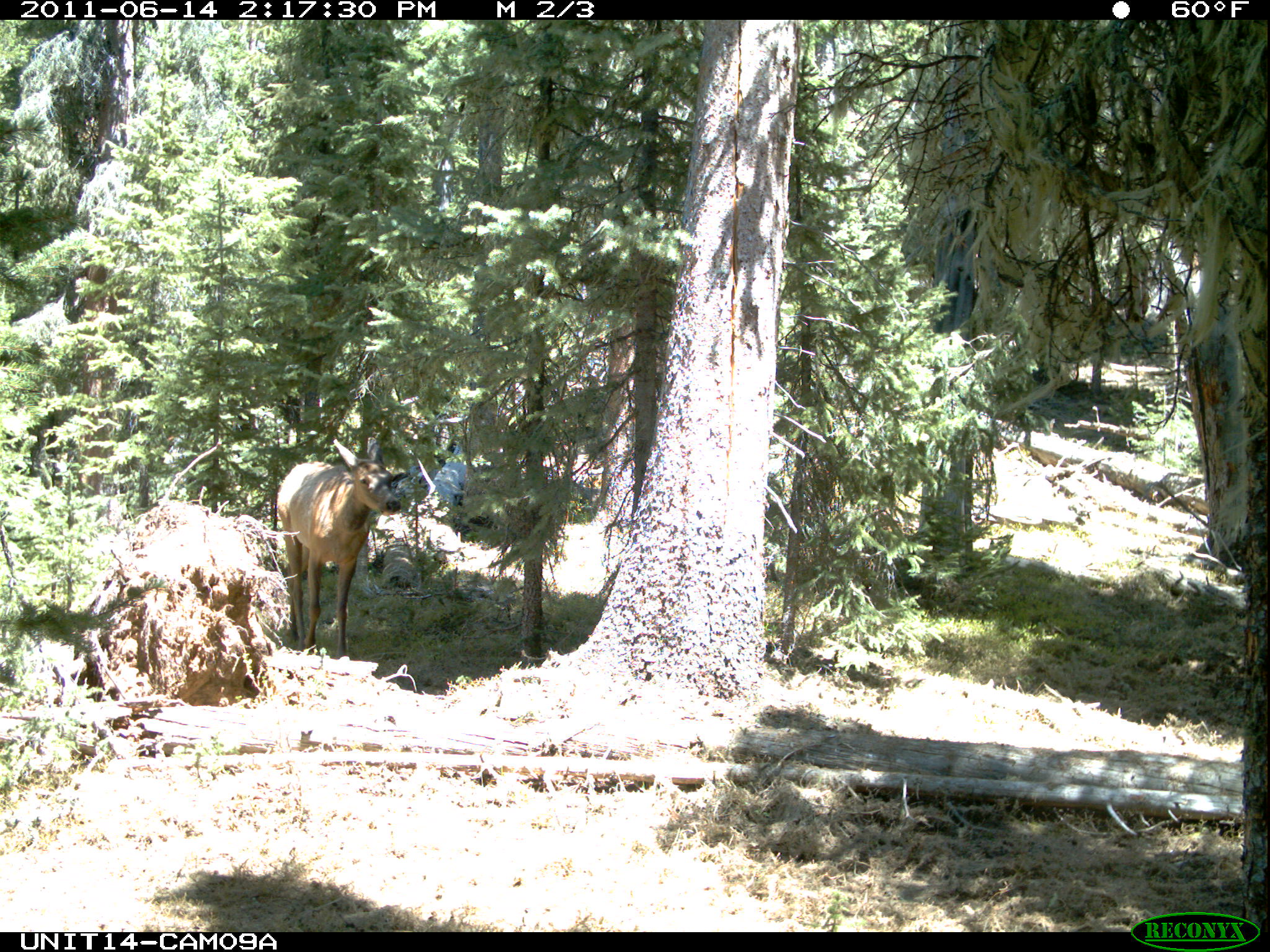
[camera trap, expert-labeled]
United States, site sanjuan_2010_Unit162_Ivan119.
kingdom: Animalia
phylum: Chordata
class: Mammalia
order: Artiodactyla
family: Cervidae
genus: Cervus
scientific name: Cervus elaphus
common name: red deer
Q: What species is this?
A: Cervus elaphus (red deer).